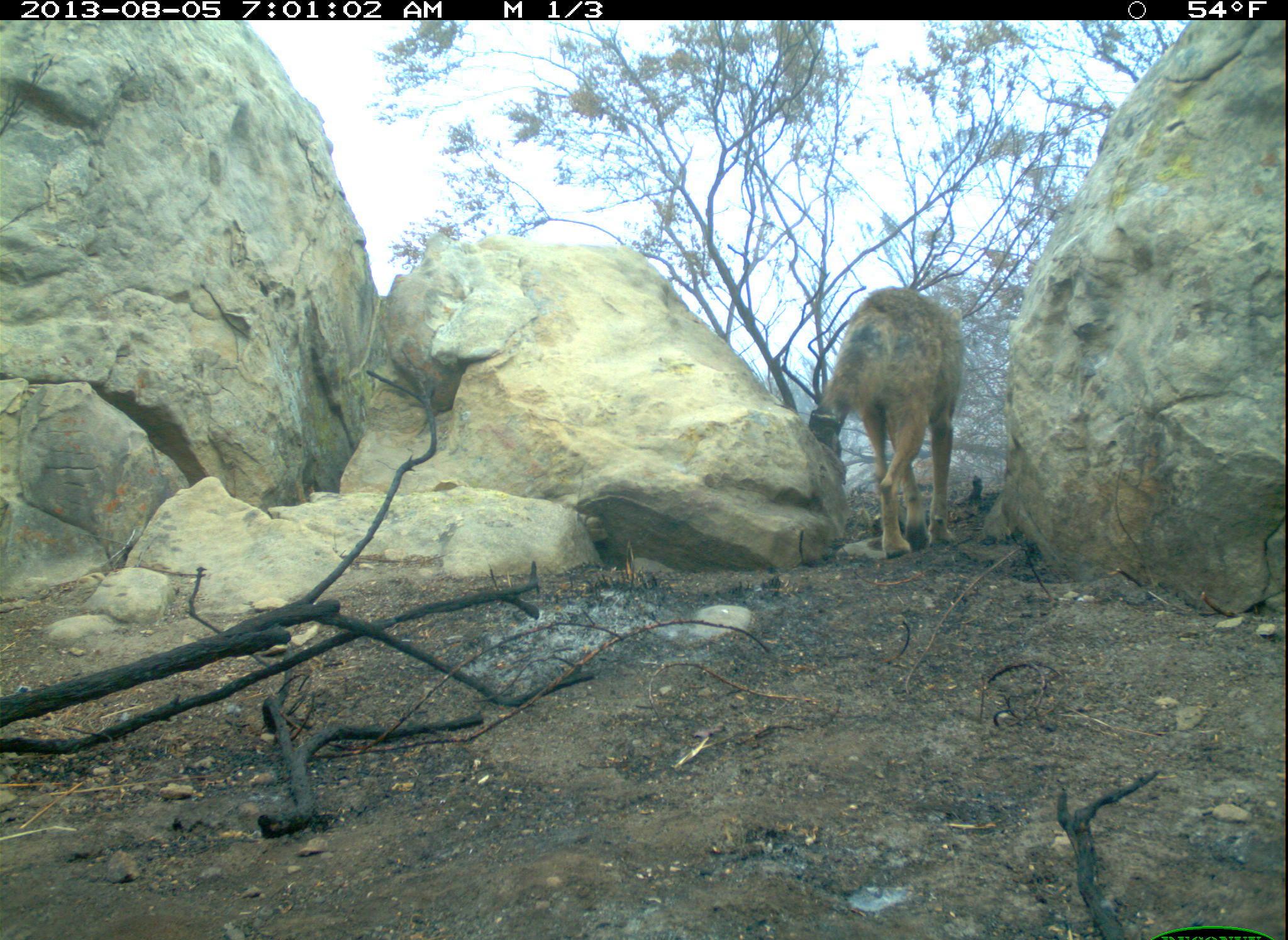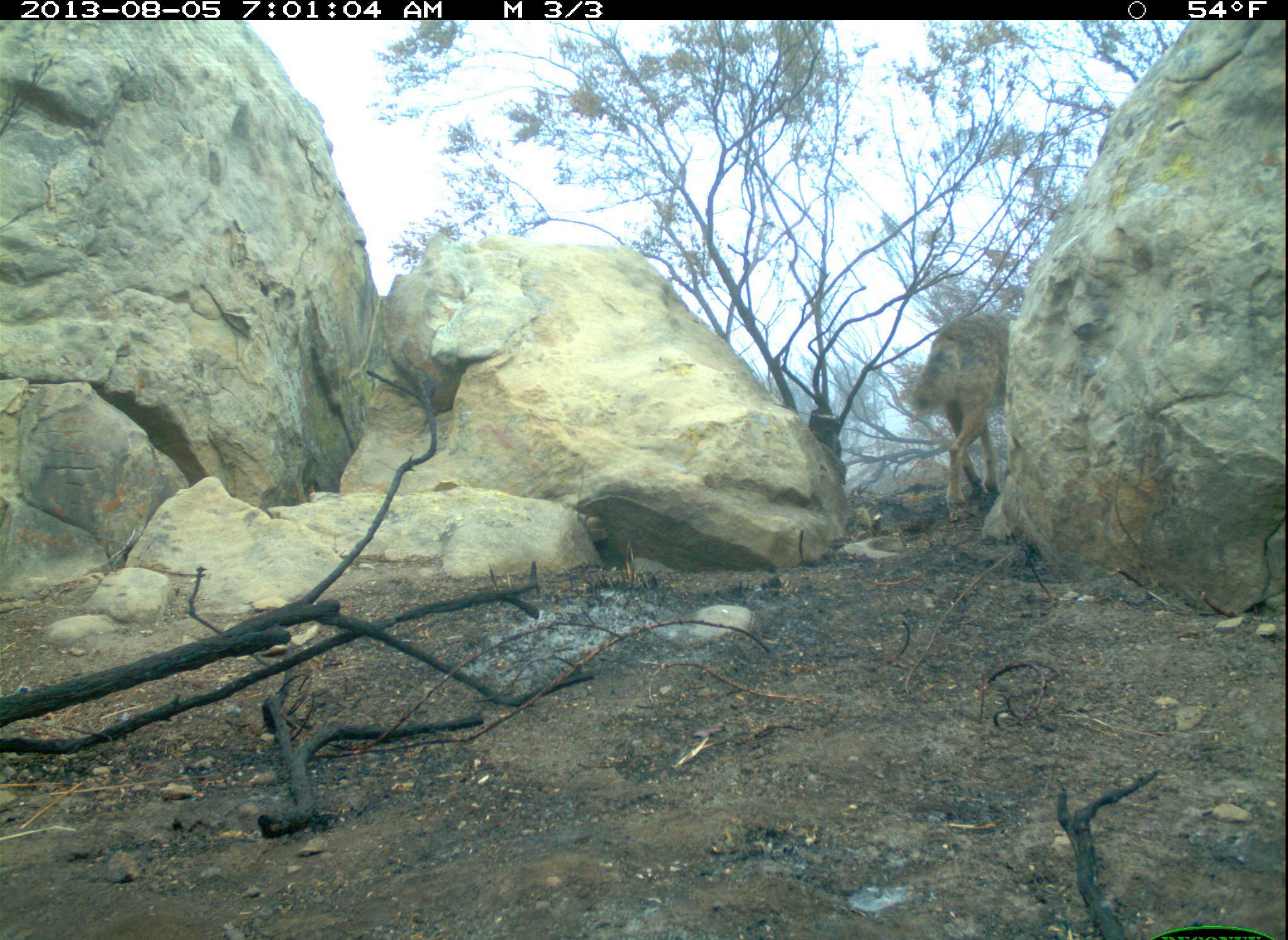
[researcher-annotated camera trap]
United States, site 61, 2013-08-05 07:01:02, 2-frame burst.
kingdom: Animalia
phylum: Chordata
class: Mammalia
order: Carnivora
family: Canidae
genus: Canis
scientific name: Canis latrans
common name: coyote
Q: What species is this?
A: Coyote (Canis latrans).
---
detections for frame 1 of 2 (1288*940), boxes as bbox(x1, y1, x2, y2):
coyote: bbox(770, 275, 993, 590)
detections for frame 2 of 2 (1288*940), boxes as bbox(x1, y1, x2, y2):
coyote: bbox(889, 269, 1034, 546)